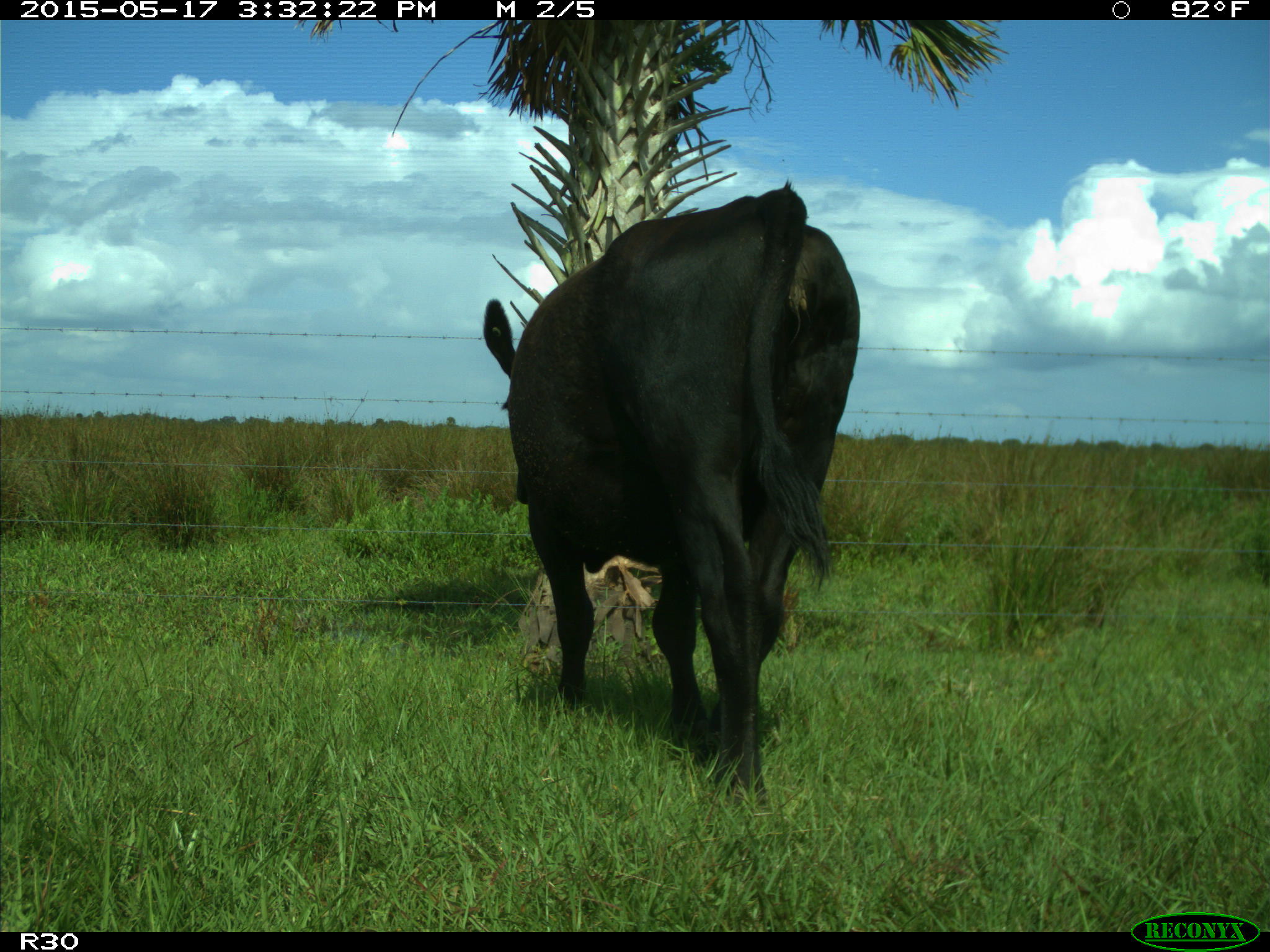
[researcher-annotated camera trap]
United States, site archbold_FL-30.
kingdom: Animalia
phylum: Chordata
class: Mammalia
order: Artiodactyla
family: Bovidae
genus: Bos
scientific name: Bos taurus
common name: domestic cow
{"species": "Bos taurus (domestic cow)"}